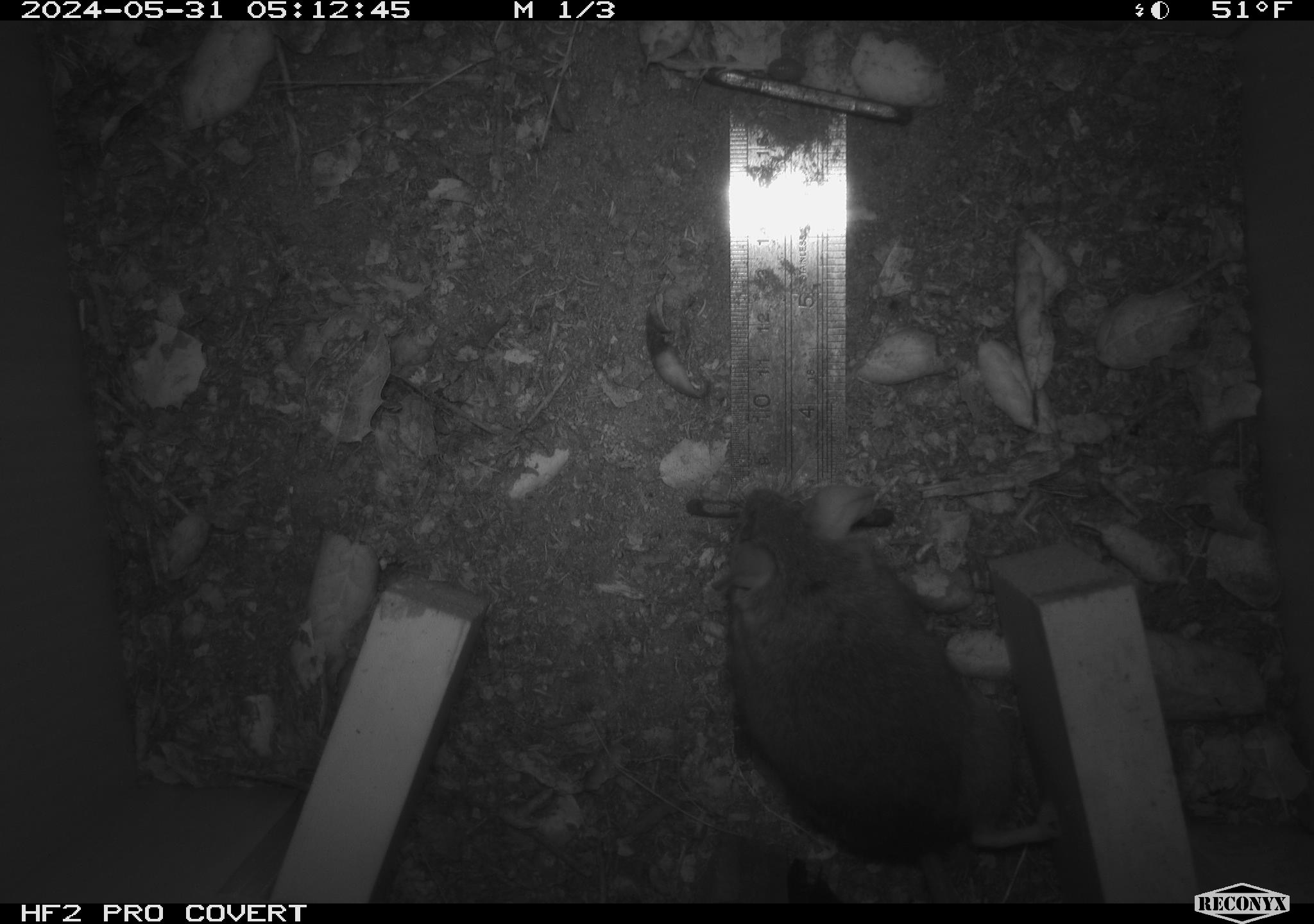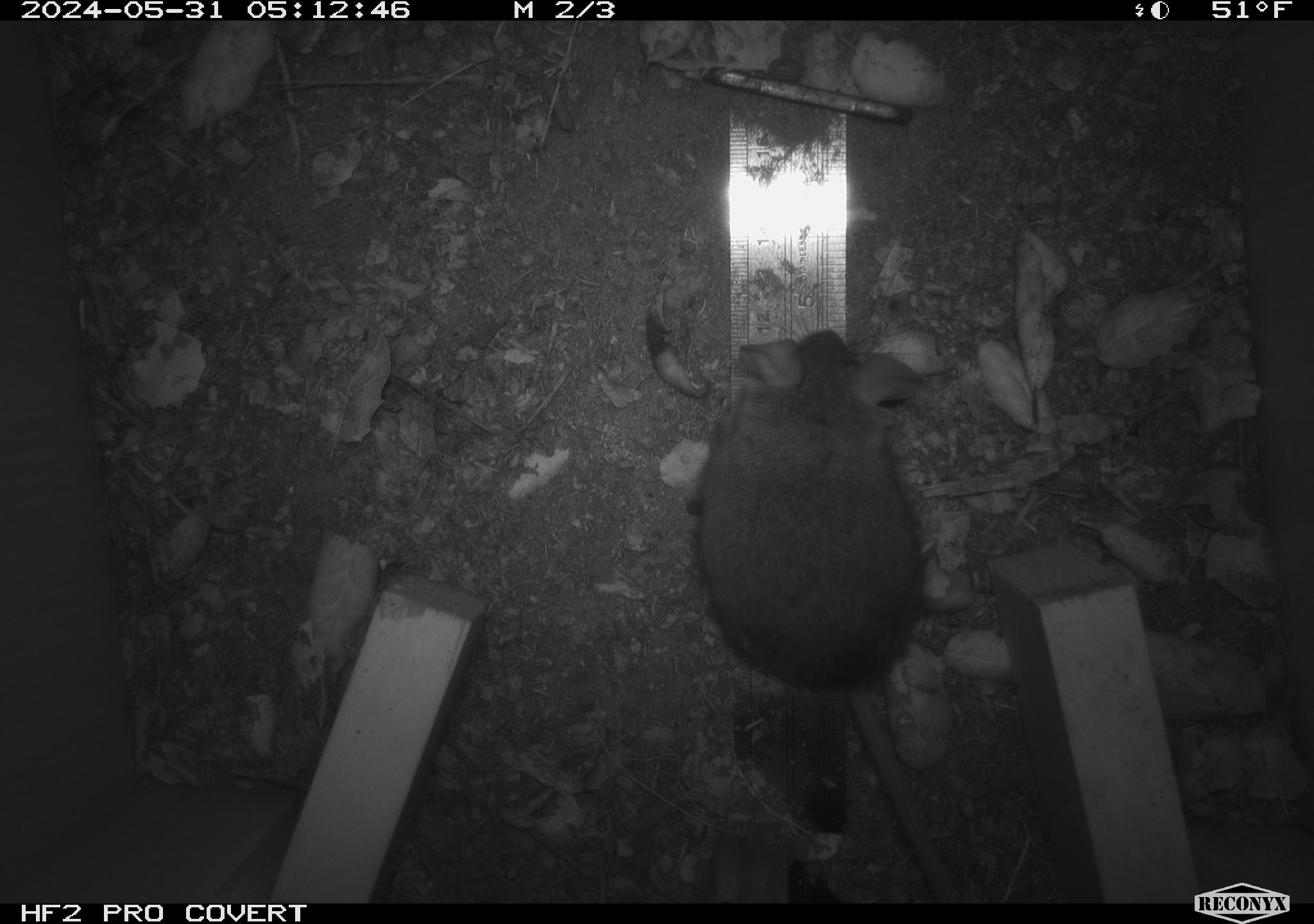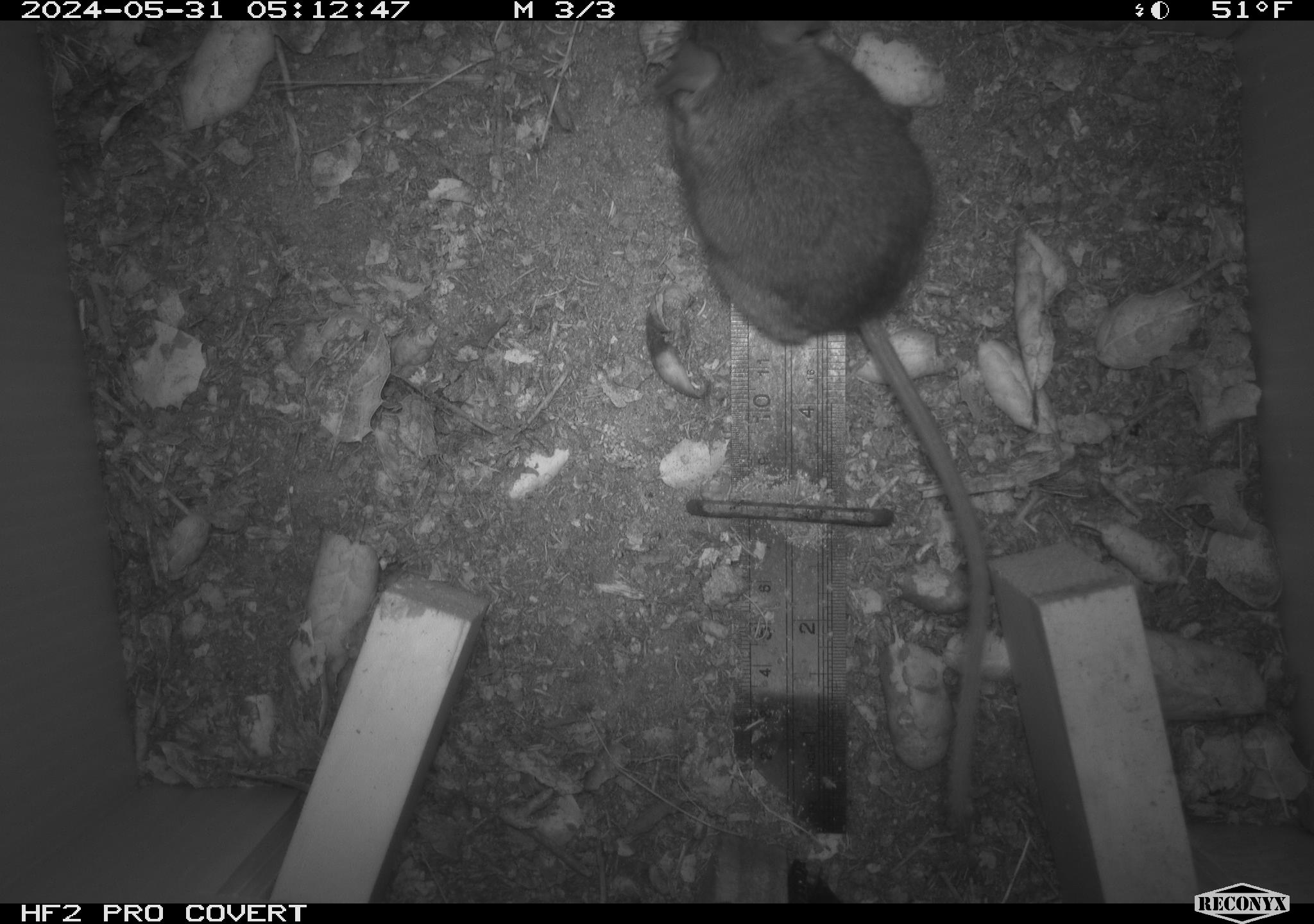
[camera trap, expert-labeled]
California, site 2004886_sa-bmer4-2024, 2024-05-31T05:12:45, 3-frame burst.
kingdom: Animalia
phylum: Chordata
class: Mammalia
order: Rodentia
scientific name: Rodentia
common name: mouse species